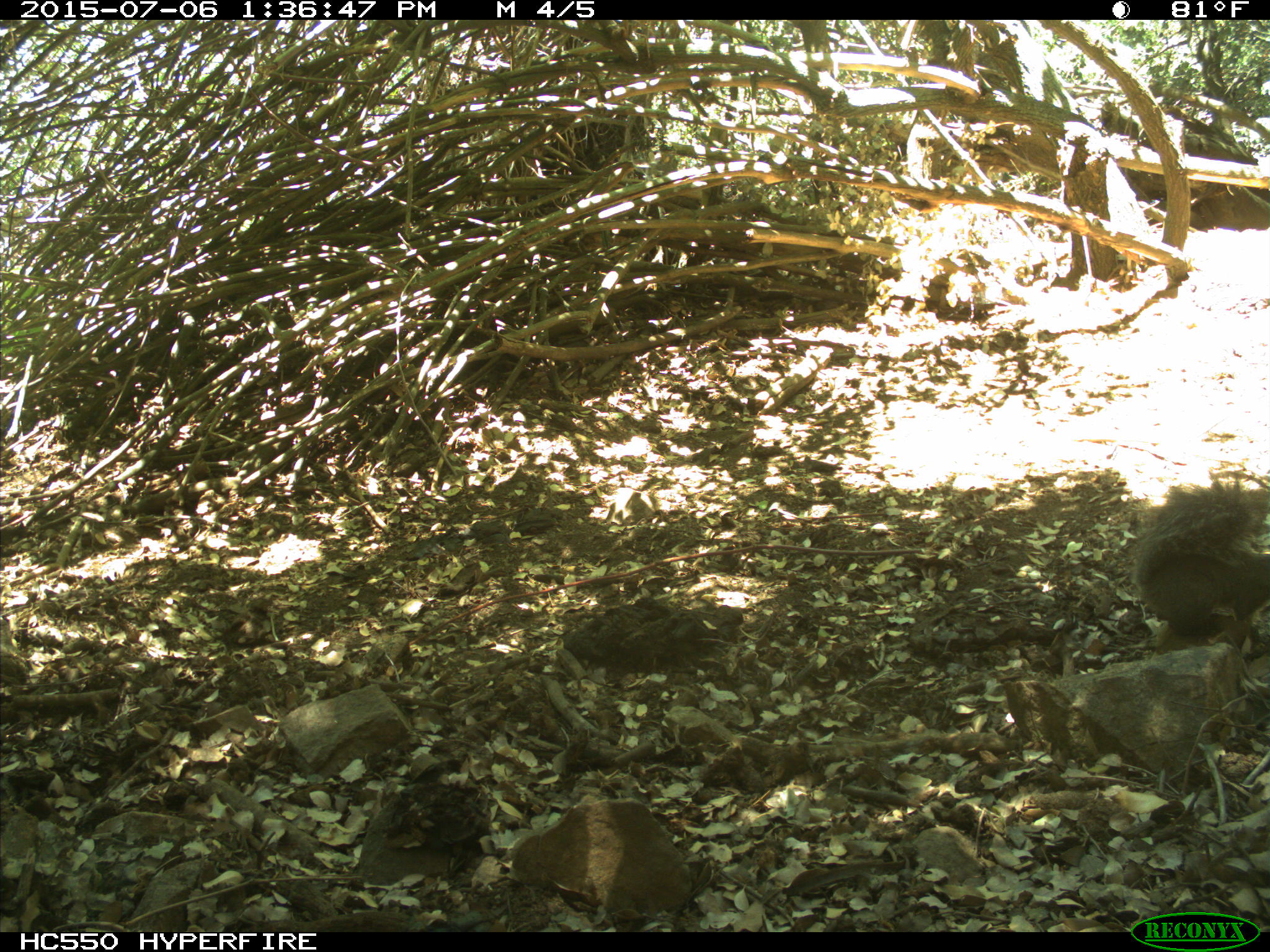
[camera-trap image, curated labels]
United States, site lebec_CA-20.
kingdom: Animalia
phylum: Chordata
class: Mammalia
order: Rodentia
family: Sciuridae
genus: Sciurus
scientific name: Sciurus carolinensis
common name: eastern gray squirrel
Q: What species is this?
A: Sciurus carolinensis (eastern gray squirrel).